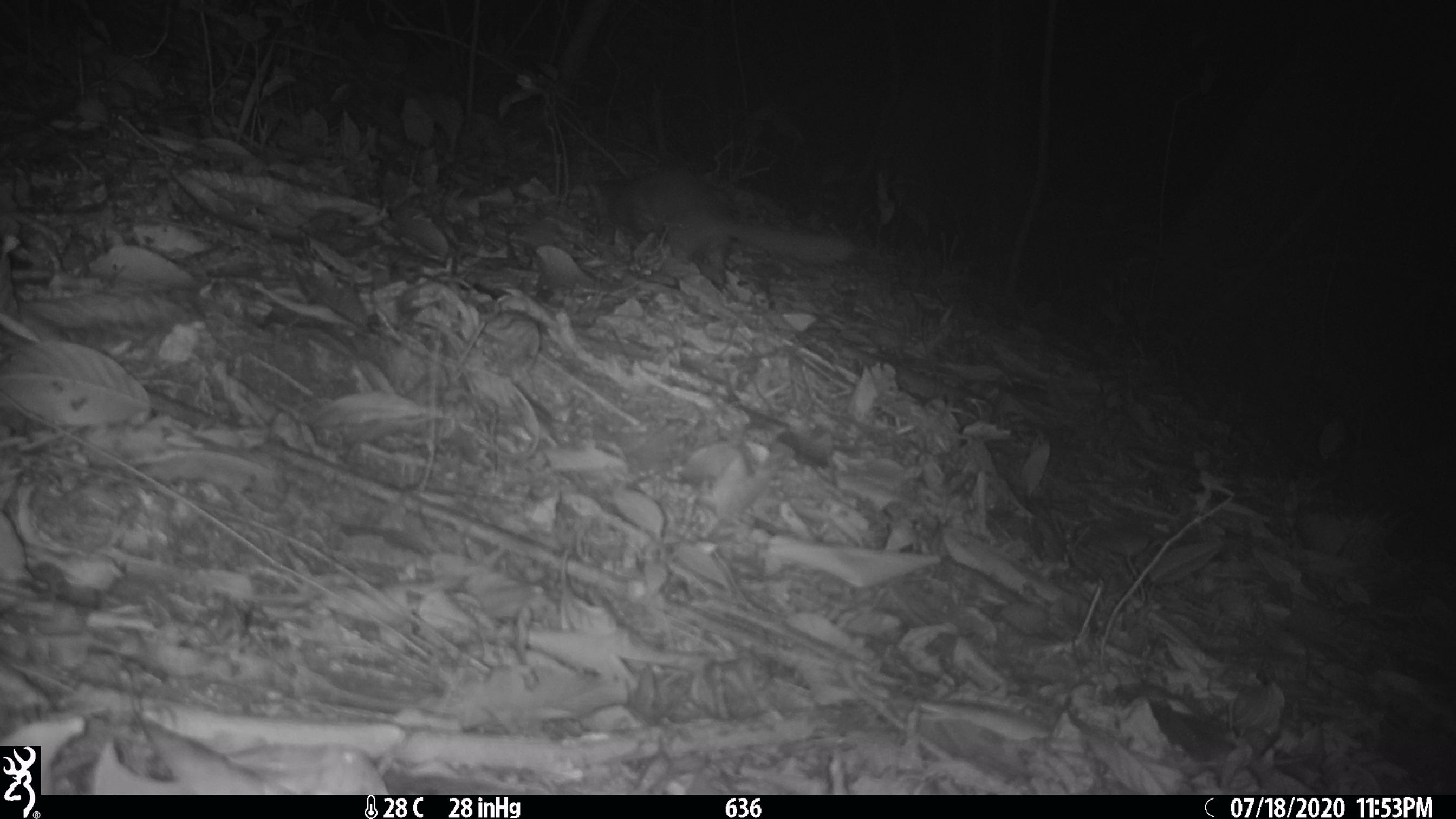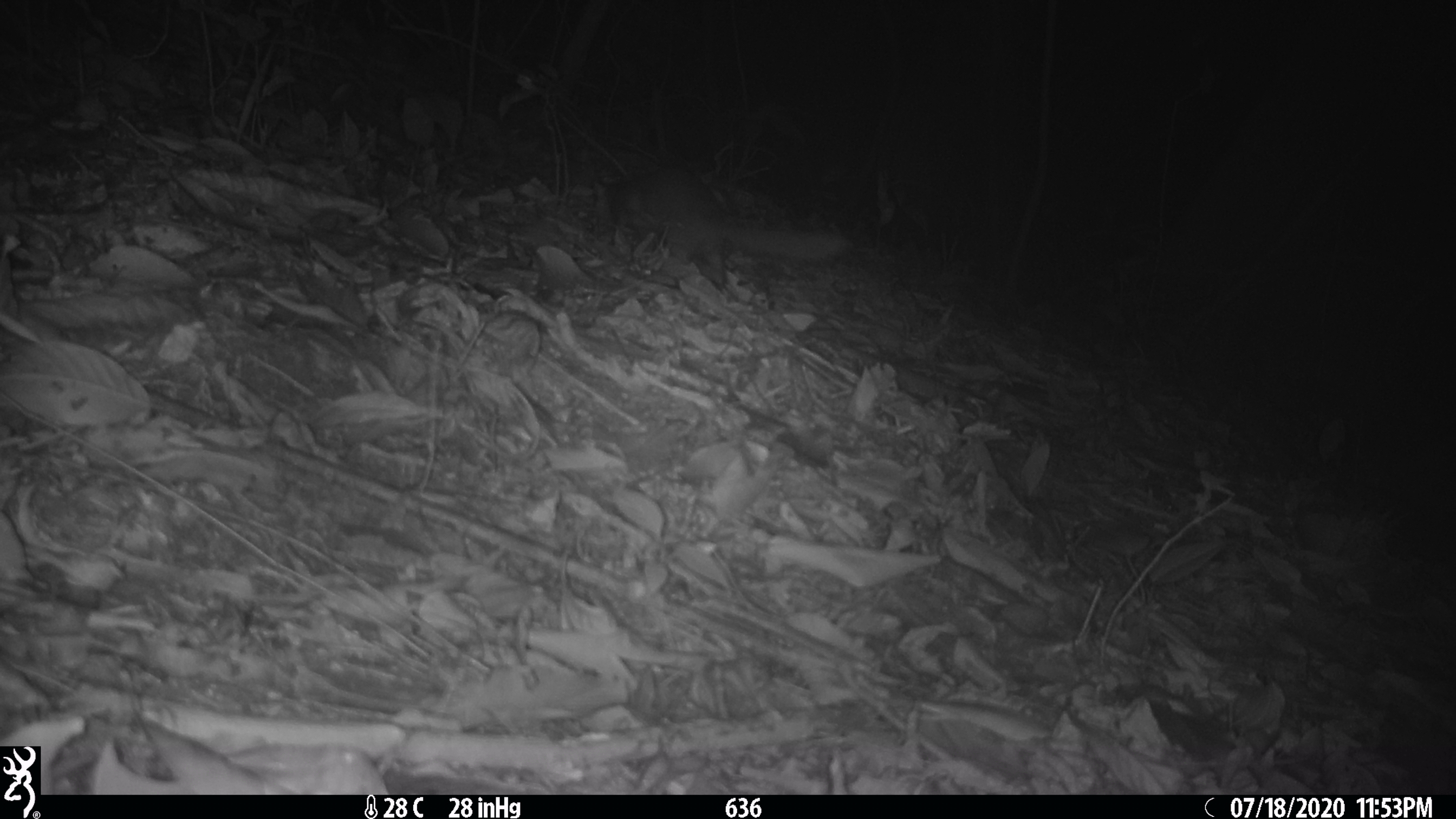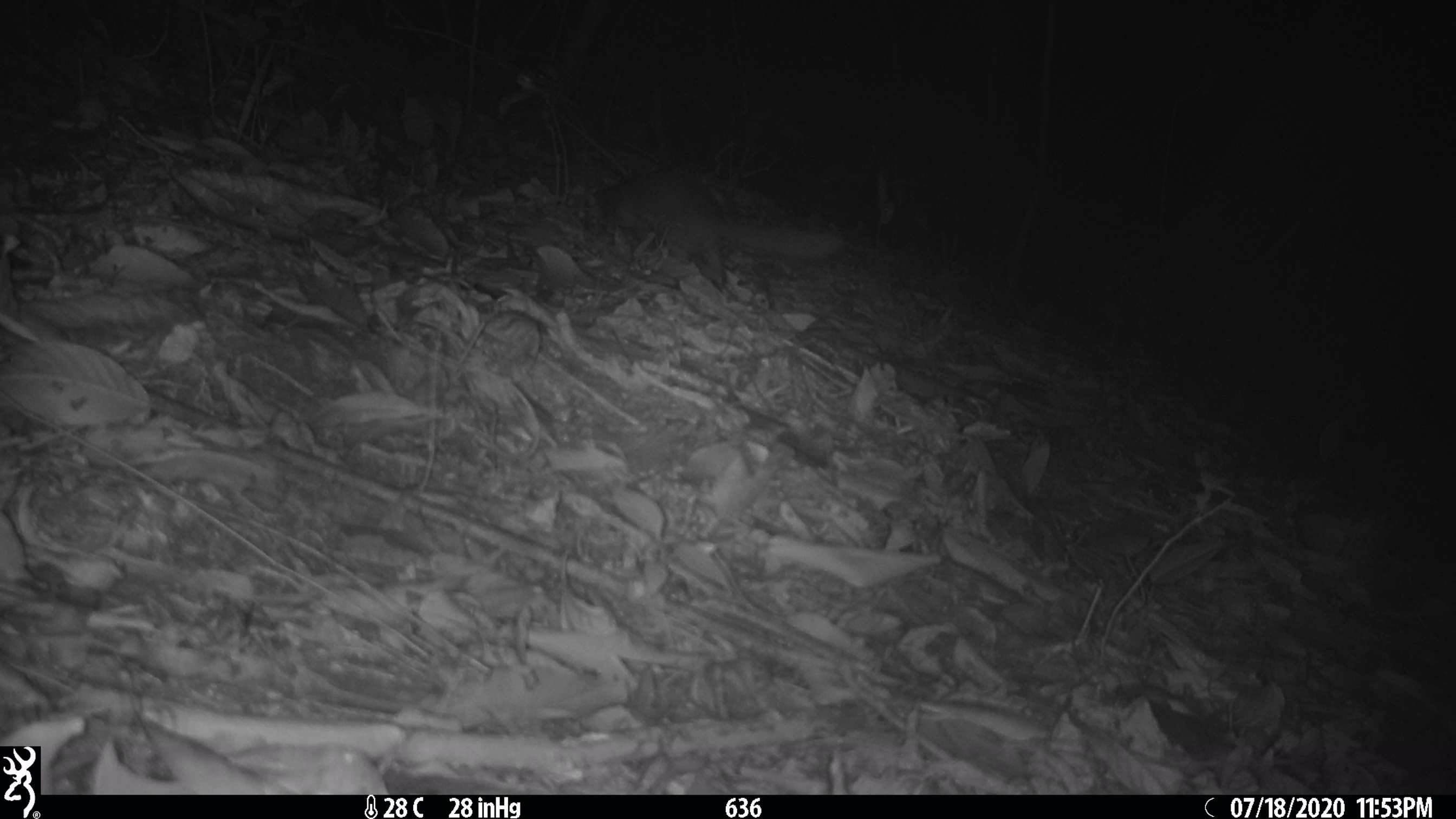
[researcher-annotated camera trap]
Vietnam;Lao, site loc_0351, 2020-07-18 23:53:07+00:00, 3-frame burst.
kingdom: Animalia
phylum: Chordata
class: Mammalia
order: Carnivora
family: Mustelidae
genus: Melogale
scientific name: Melogale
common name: ferret badger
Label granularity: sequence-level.